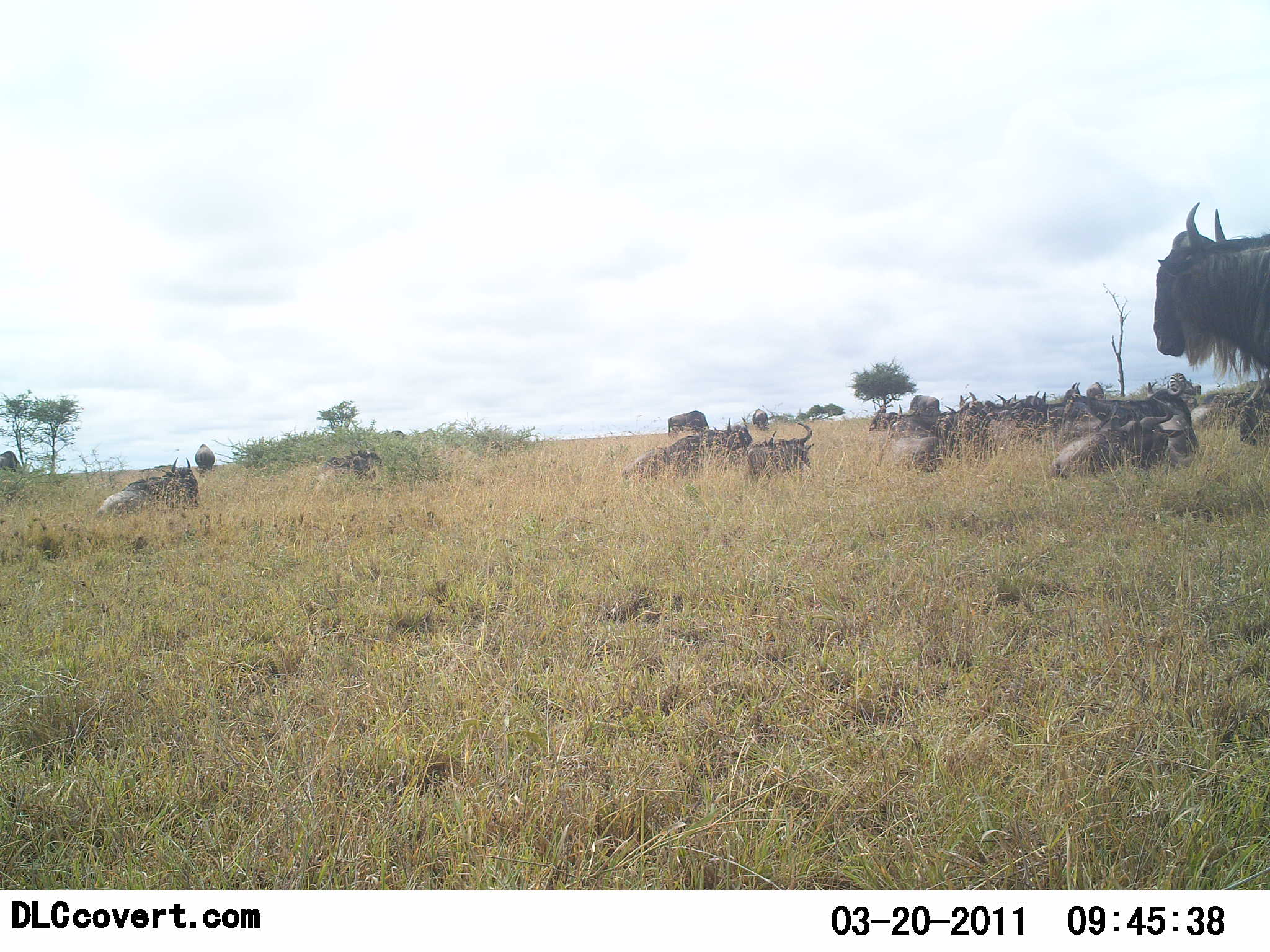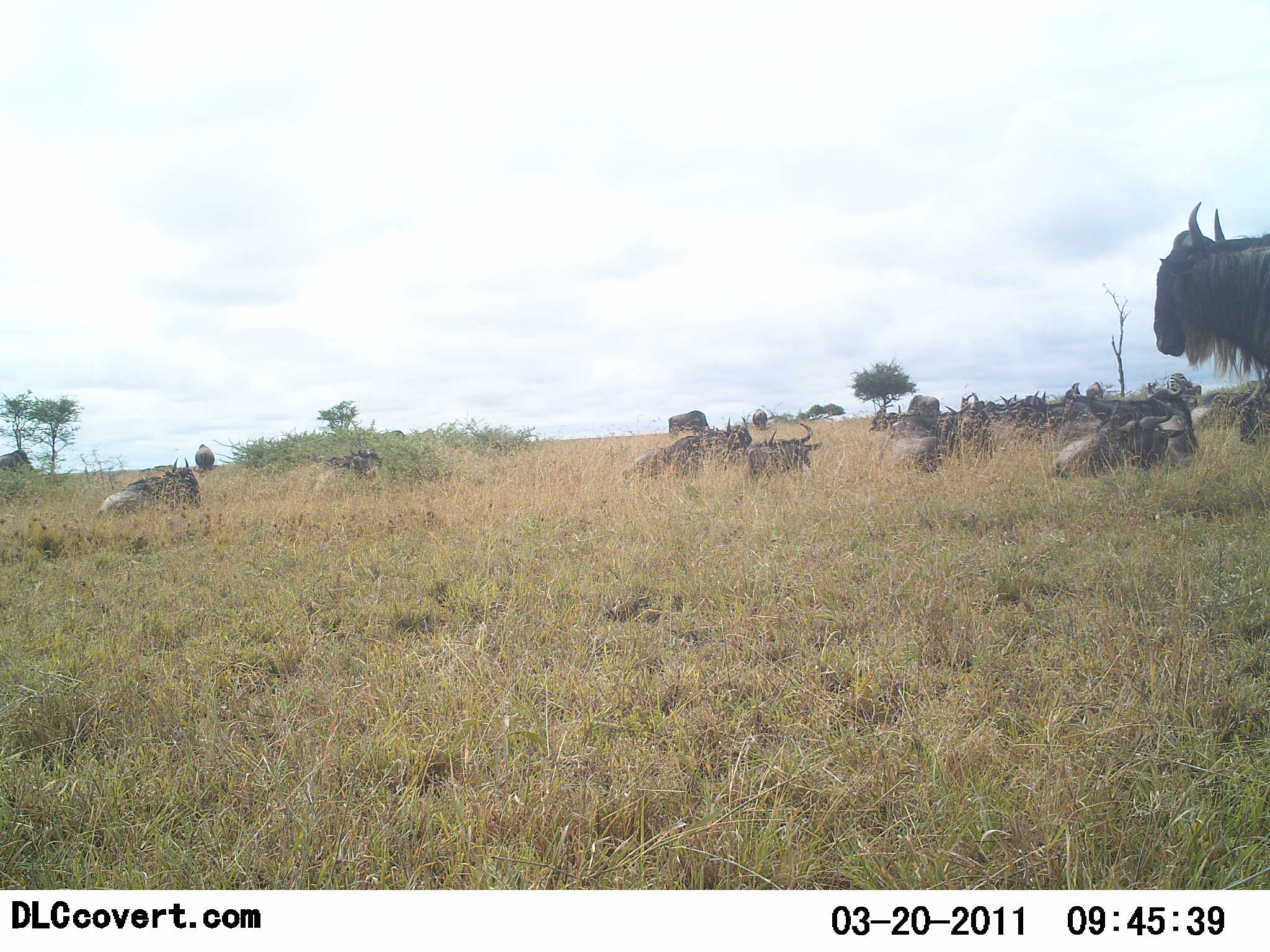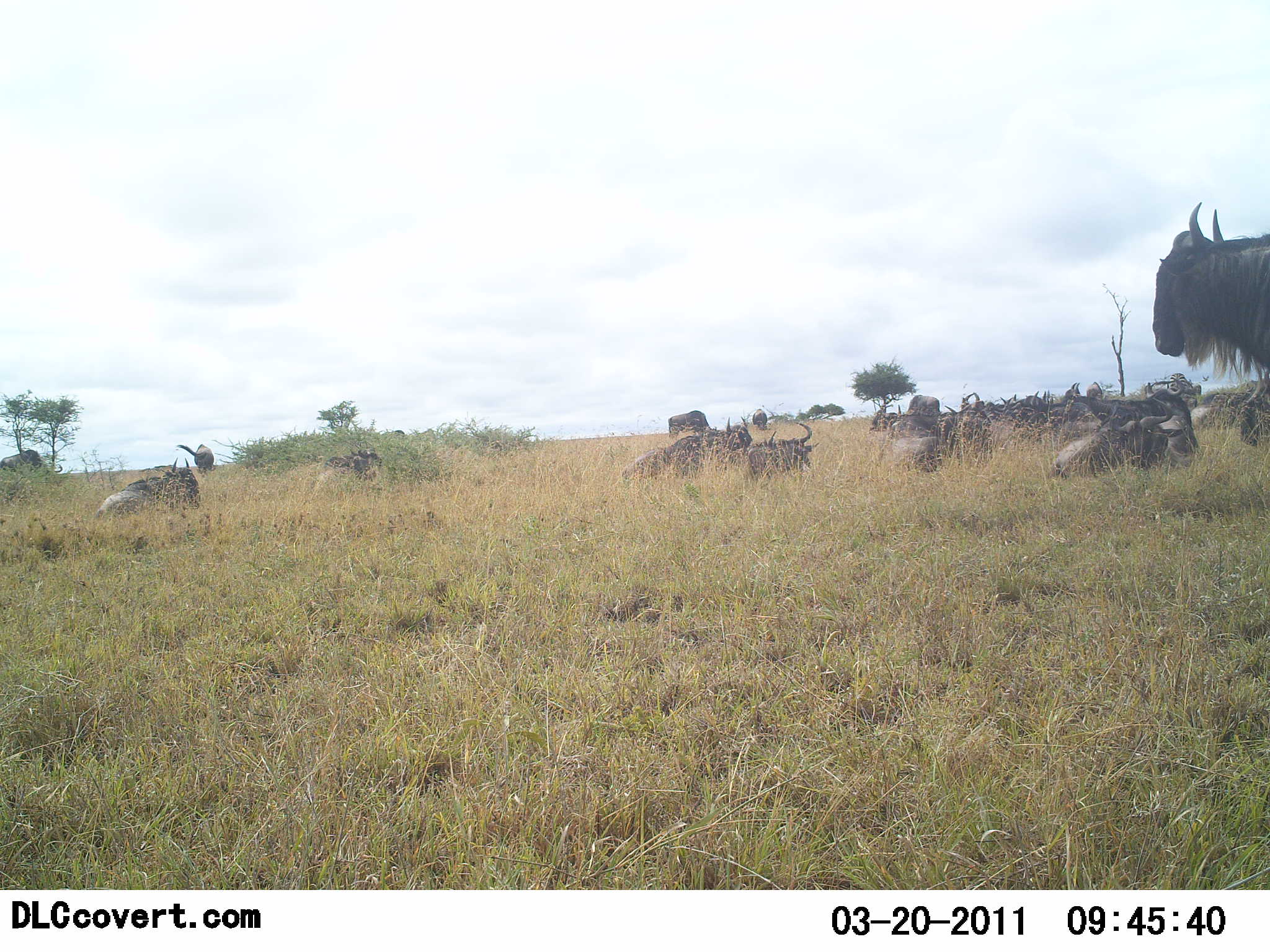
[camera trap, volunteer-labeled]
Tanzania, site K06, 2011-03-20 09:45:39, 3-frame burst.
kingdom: Animalia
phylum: Chordata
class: Mammalia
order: Artiodactyla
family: Bovidae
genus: Connochaetes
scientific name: Connochaetes taurinus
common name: blue wildebeest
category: wildebeest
Wildebeest (blue wildebeest) (Connochaetes taurinus), count 11-50. Behavior (volunteer vote fractions): standing 40%, resting 100%, moving 20%, interacting 0%. Young present (vote fraction): 0%. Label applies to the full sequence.